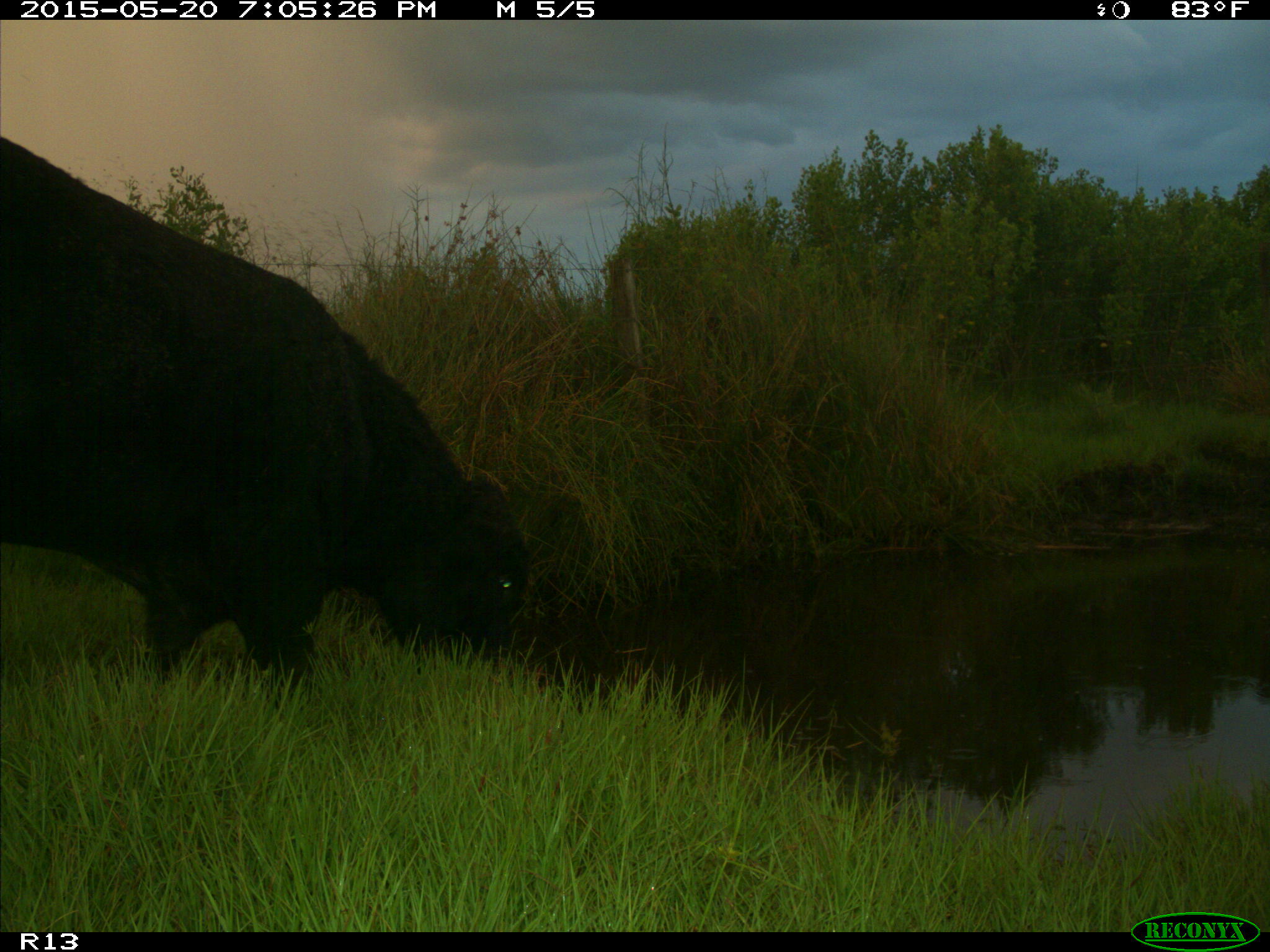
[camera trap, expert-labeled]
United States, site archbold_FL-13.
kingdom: Animalia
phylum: Chordata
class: Mammalia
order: Artiodactyla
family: Bovidae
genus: Bos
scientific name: Bos taurus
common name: domestic cow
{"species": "Bos taurus (domestic cow)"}